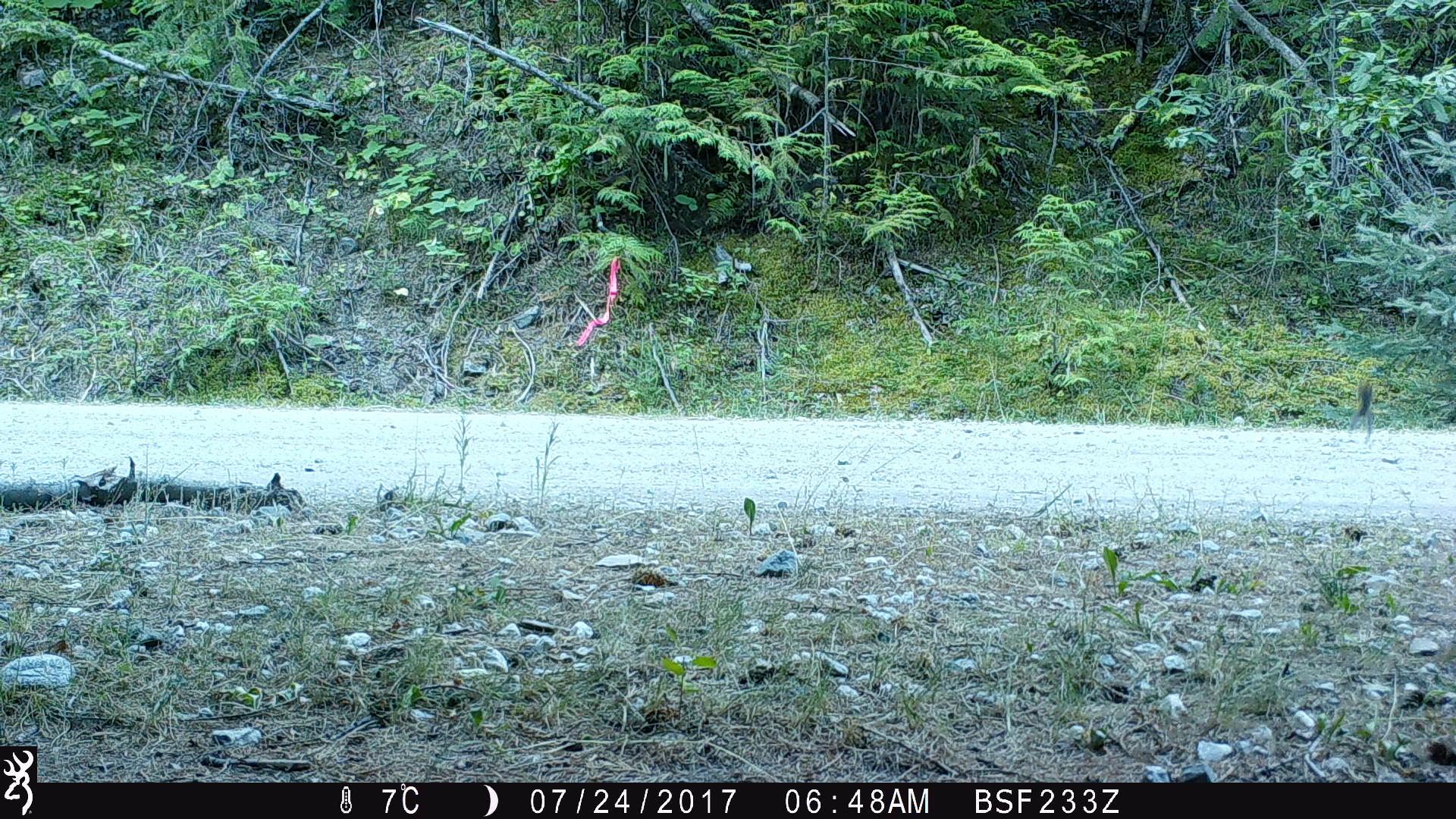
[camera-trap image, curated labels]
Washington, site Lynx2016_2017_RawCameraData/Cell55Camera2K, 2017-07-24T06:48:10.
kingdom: Animalia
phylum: Chordata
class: Mammalia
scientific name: Mammalia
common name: small mammal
Small mammal (Mammalia). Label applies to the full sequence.